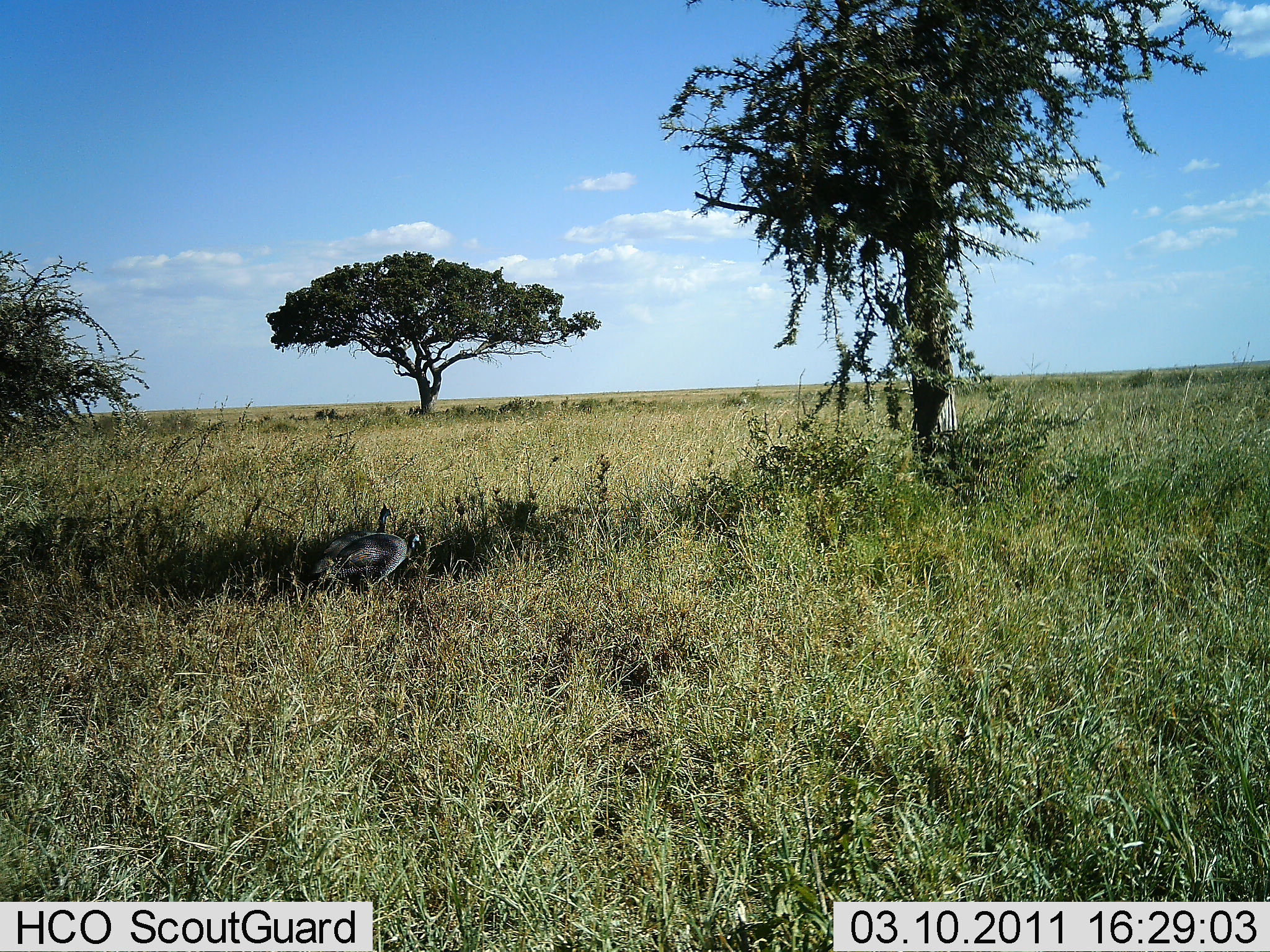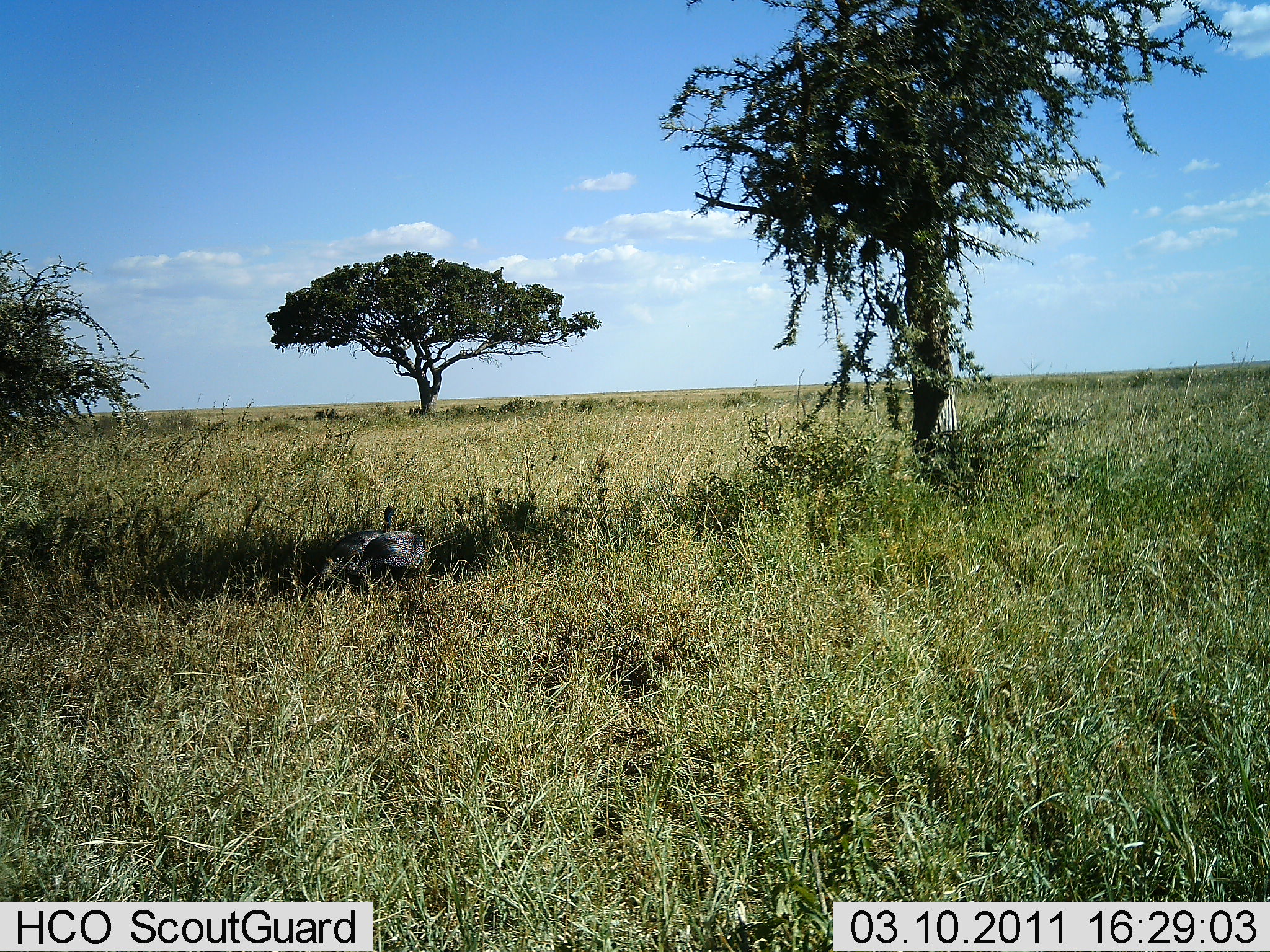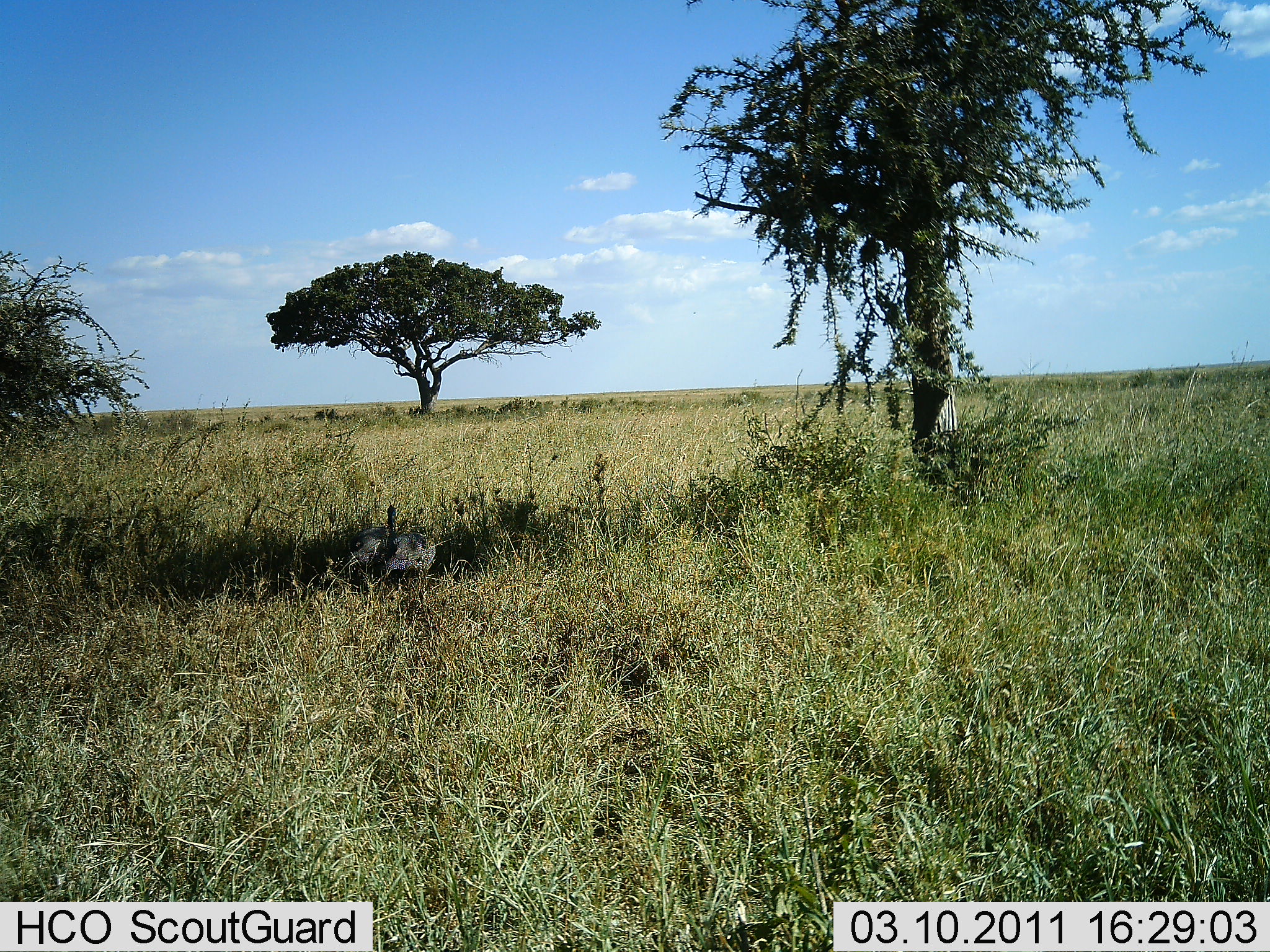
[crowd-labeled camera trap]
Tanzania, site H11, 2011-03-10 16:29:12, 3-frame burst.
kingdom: Animalia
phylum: Chordata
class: Aves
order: Galliformes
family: Numididae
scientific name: Numididae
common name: guinea fowl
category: guineafowl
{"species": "guineafowl (guinea fowl) (Numididae)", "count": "2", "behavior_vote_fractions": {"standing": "50%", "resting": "20%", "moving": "10%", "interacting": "20%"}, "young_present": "0%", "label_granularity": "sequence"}